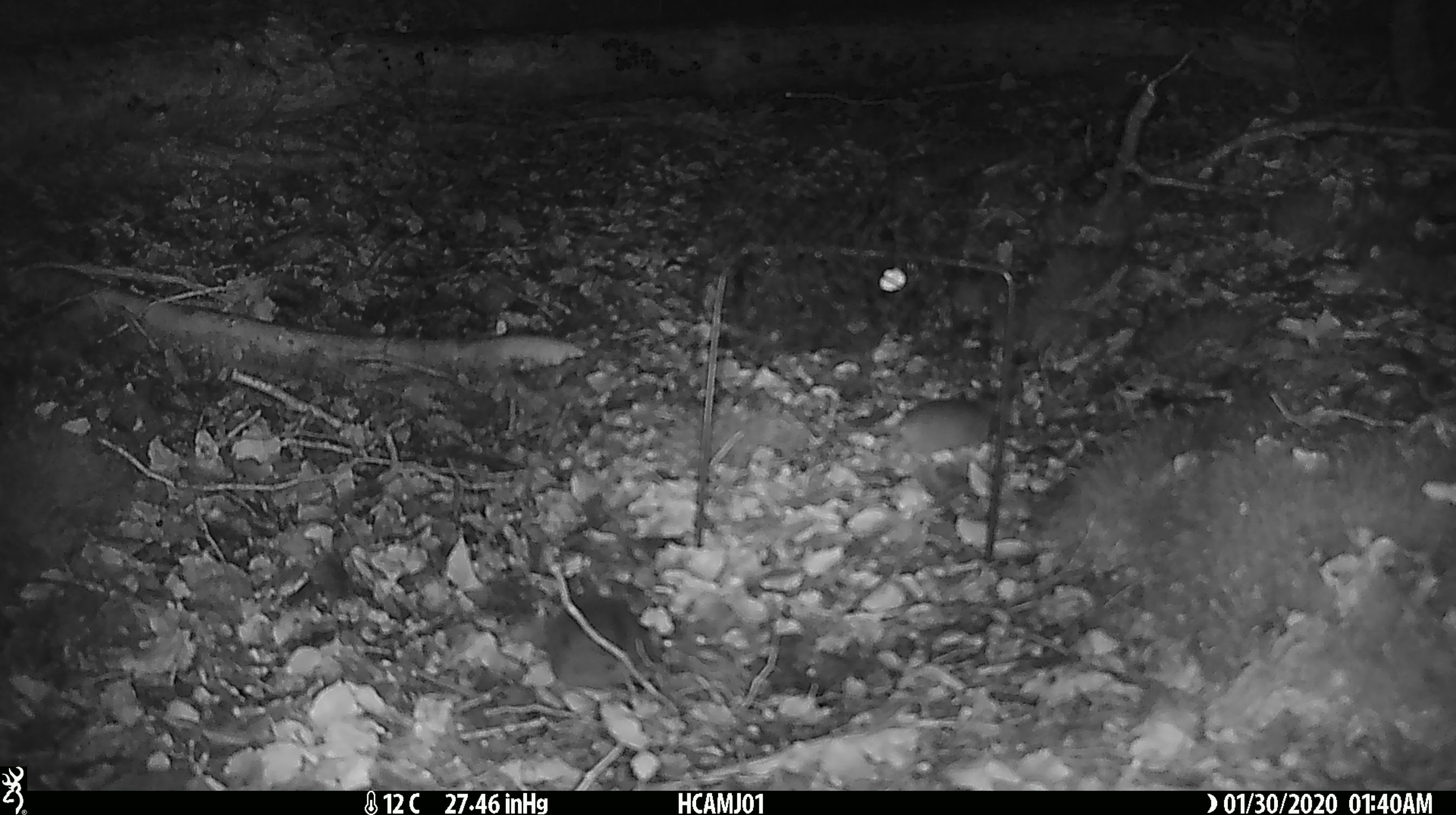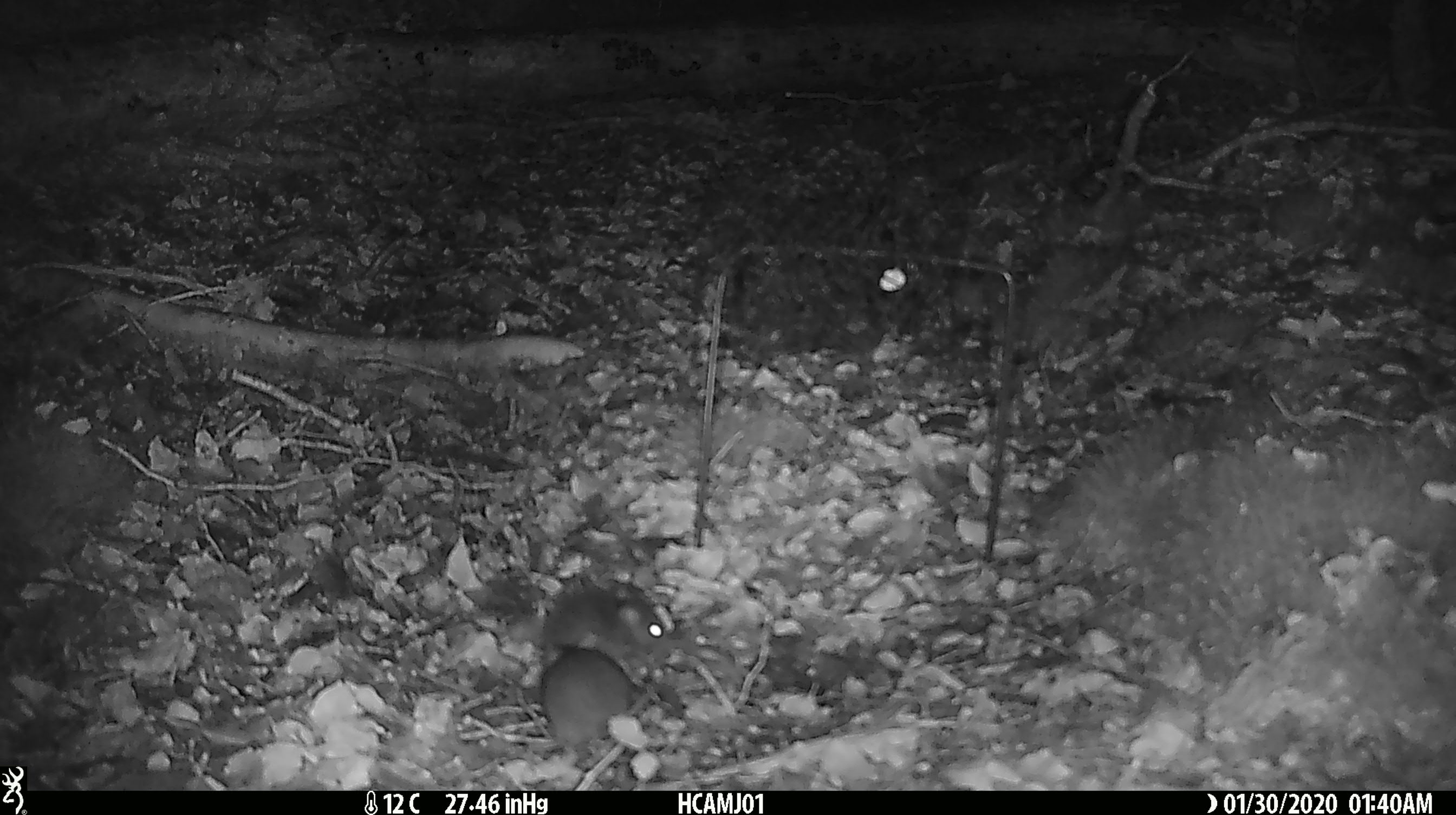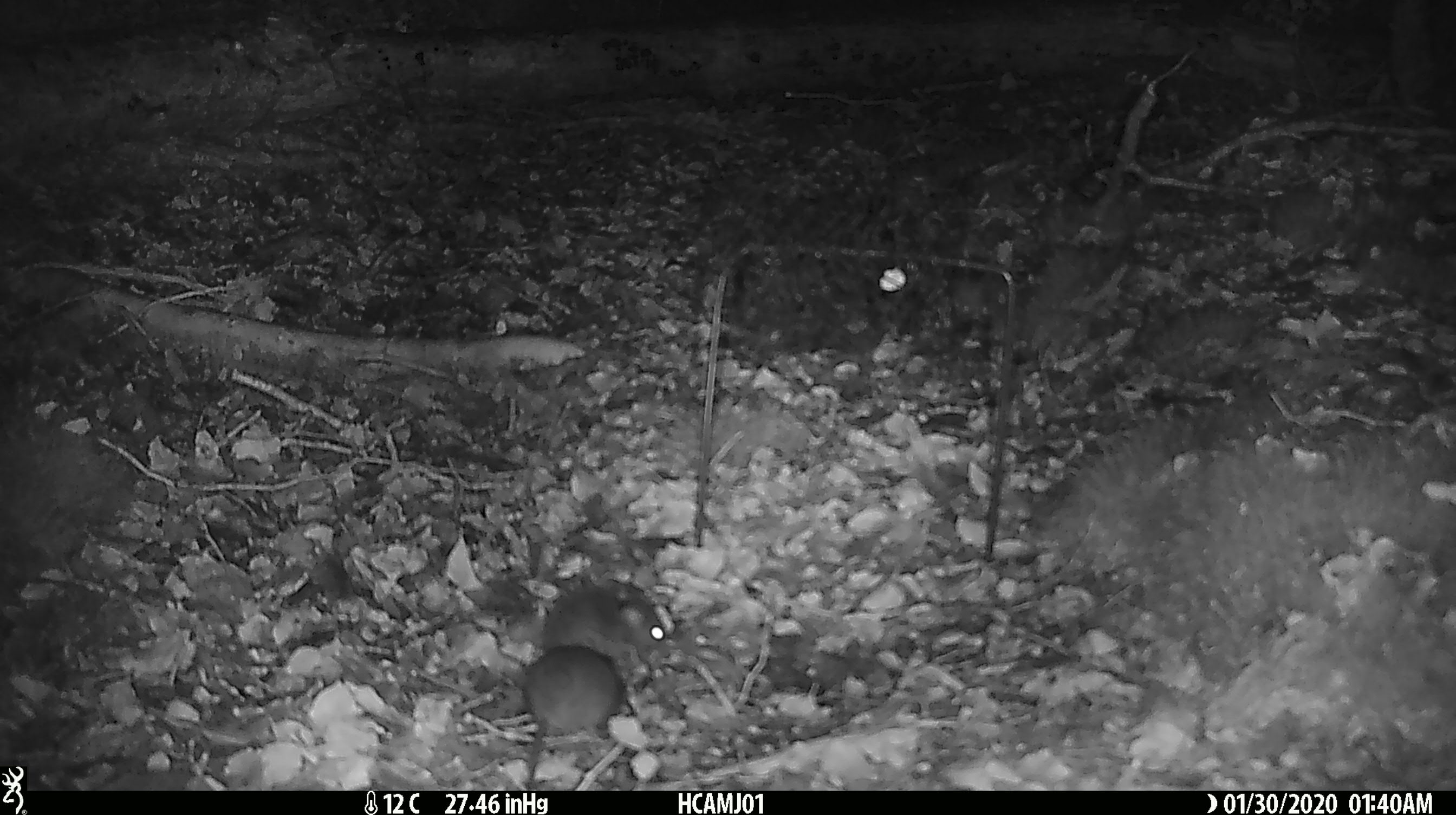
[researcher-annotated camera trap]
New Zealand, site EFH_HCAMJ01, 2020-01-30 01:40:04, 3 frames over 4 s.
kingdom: Animalia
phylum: Chordata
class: Mammalia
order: Rodentia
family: Muridae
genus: Mus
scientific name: Mus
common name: mouse